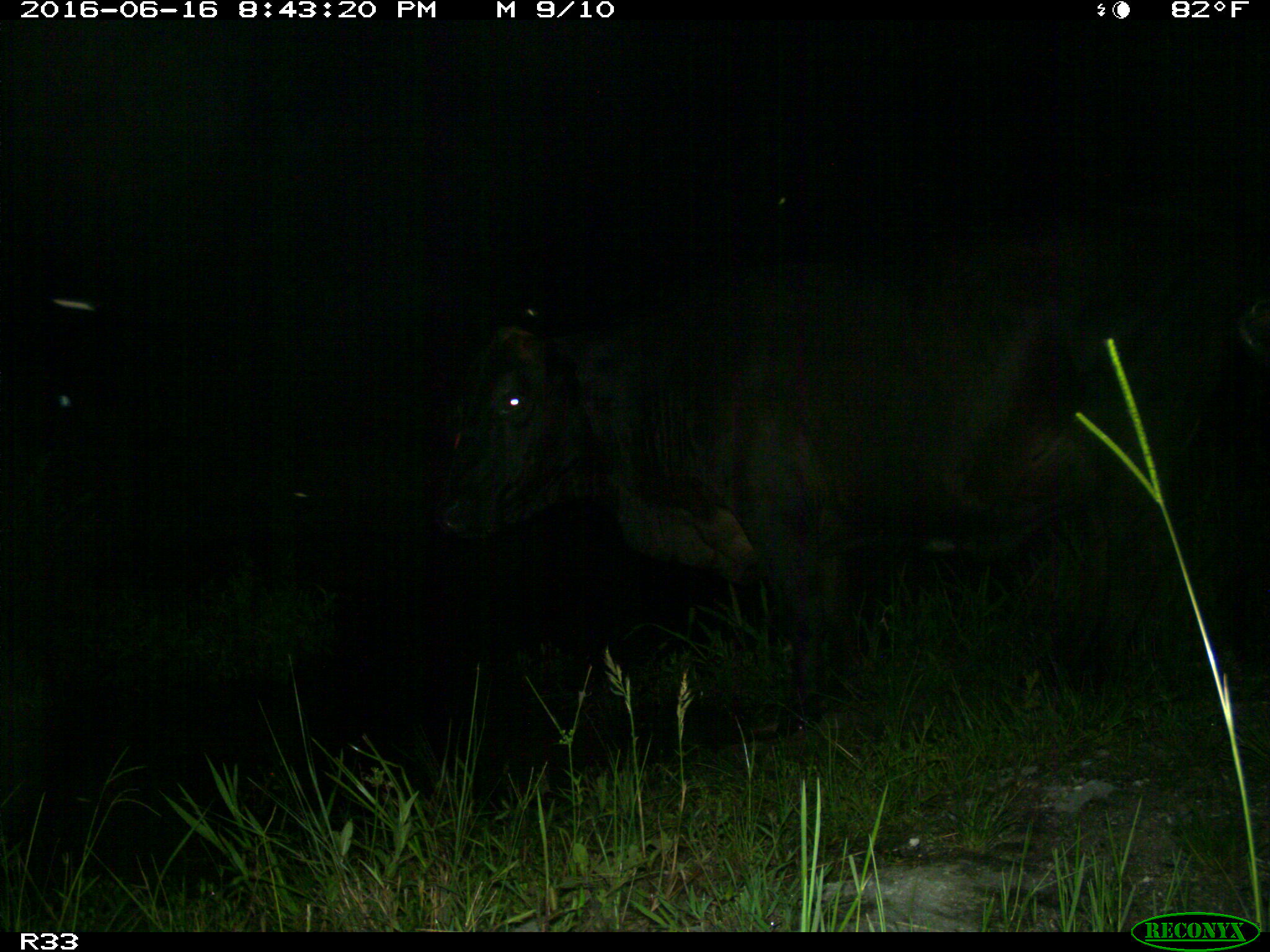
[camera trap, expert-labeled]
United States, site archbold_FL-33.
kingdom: Animalia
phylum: Chordata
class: Mammalia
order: Artiodactyla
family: Bovidae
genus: Bos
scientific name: Bos taurus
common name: domestic cow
Bos taurus (domestic cow).